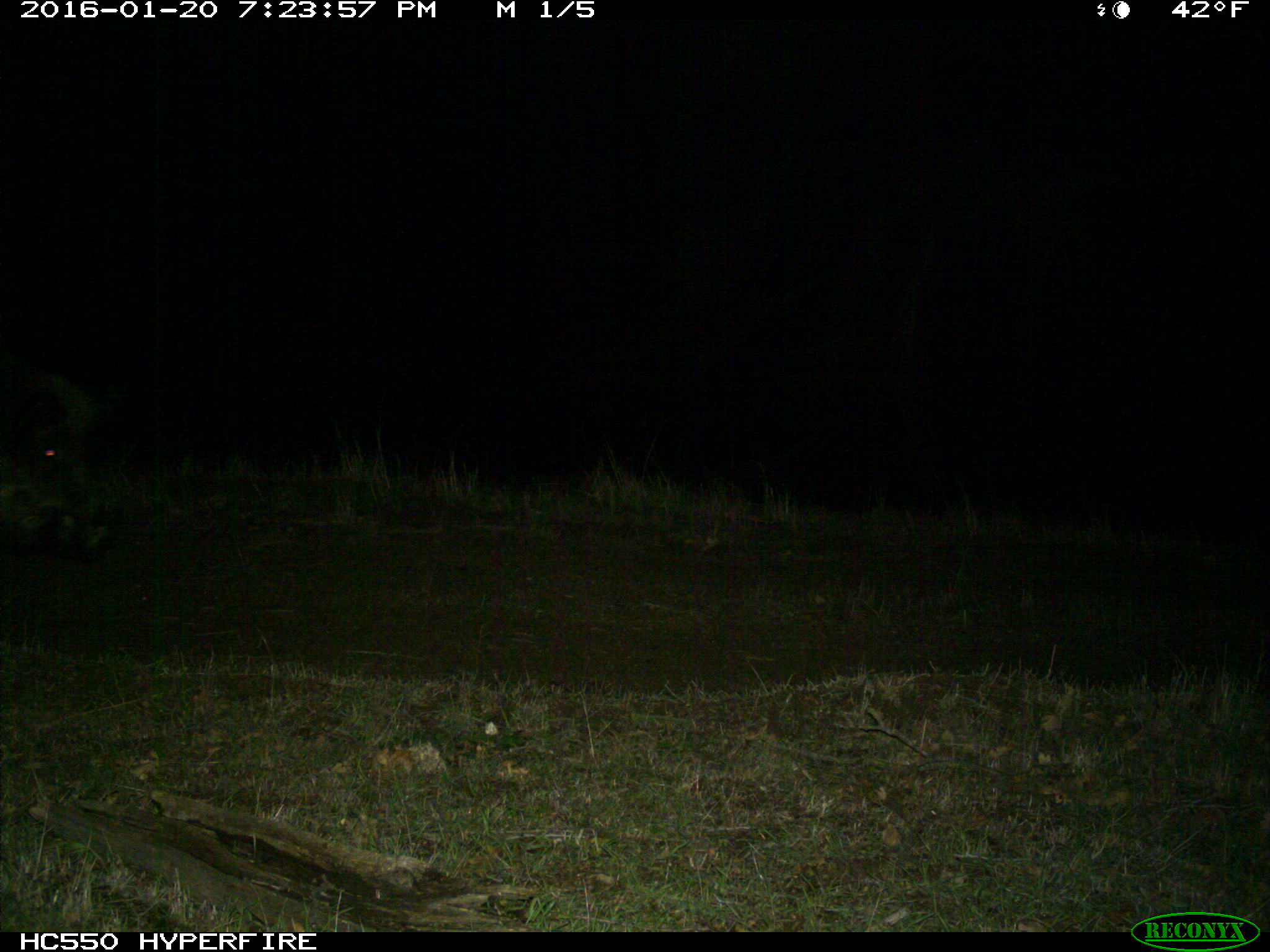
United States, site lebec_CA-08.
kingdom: Animalia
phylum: Chordata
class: Mammalia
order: Artiodactyla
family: Suidae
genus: Sus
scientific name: Sus scrofa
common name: wild boar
Sus scrofa (wild boar).